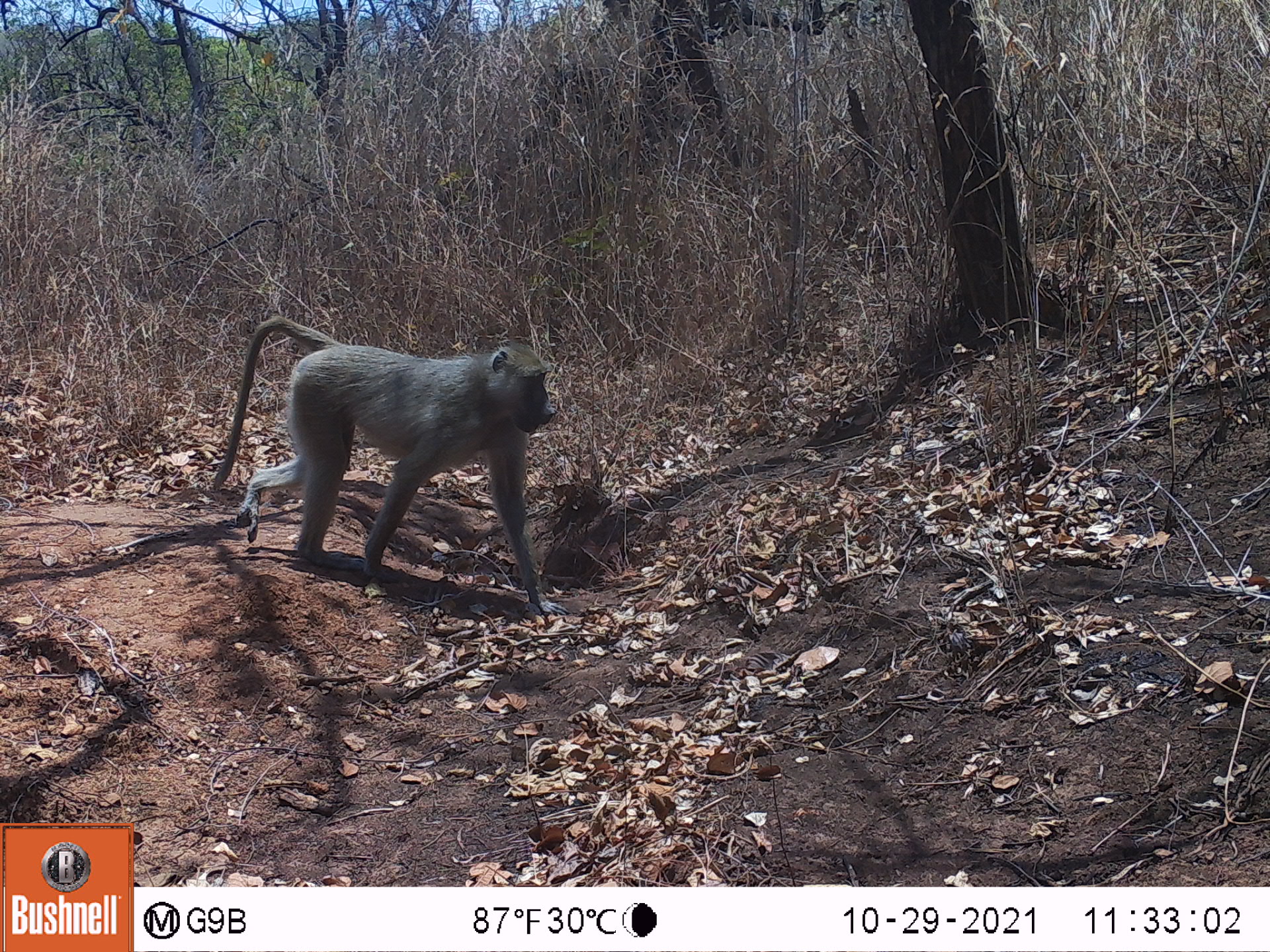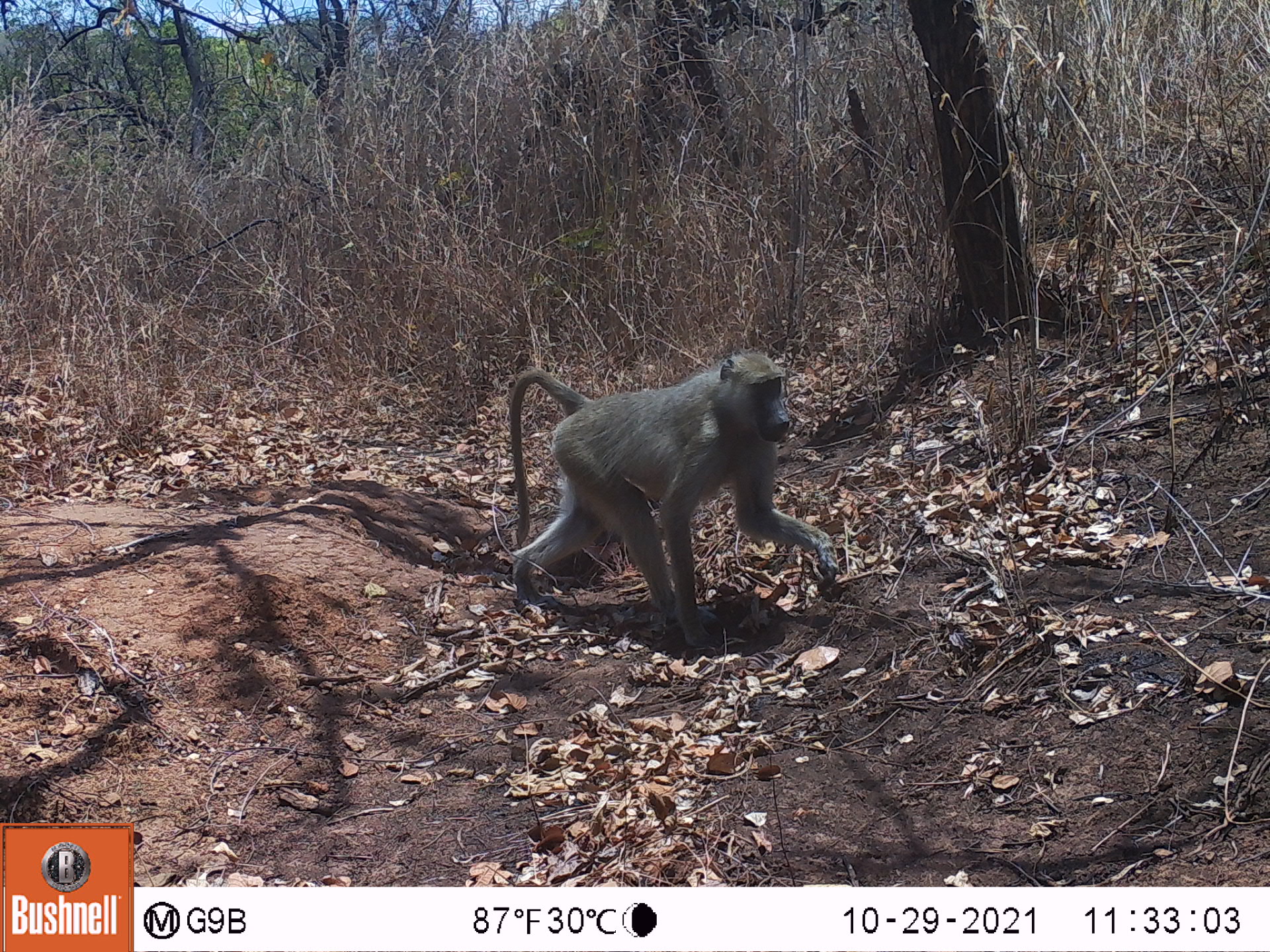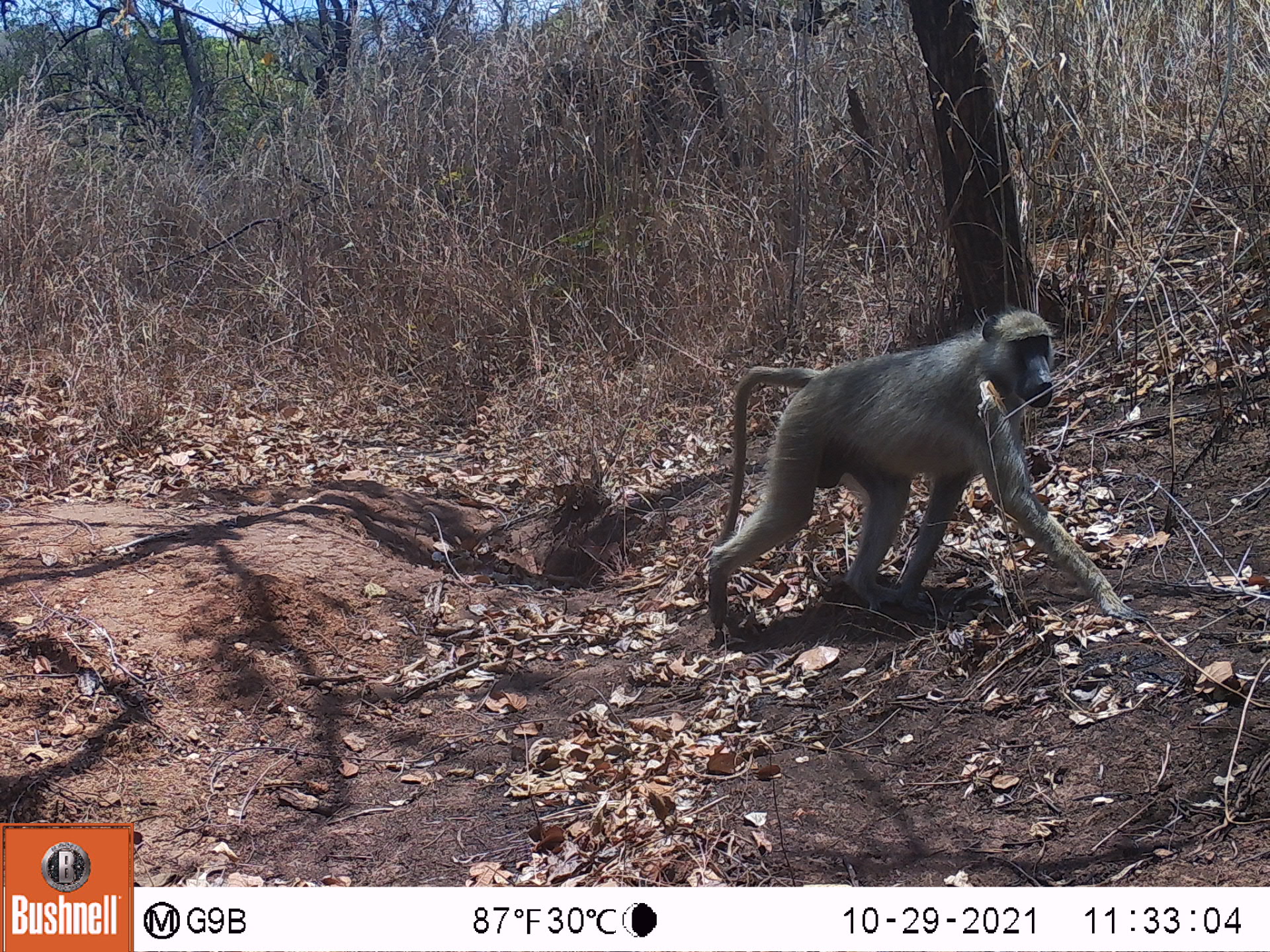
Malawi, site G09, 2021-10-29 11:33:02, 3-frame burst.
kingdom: Animalia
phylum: Chordata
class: Mammalia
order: Primates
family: Cercopithecidae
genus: Papio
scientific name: Papio cynocephalus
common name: yellow baboon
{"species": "yellow baboon (Papio cynocephalus)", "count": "1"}